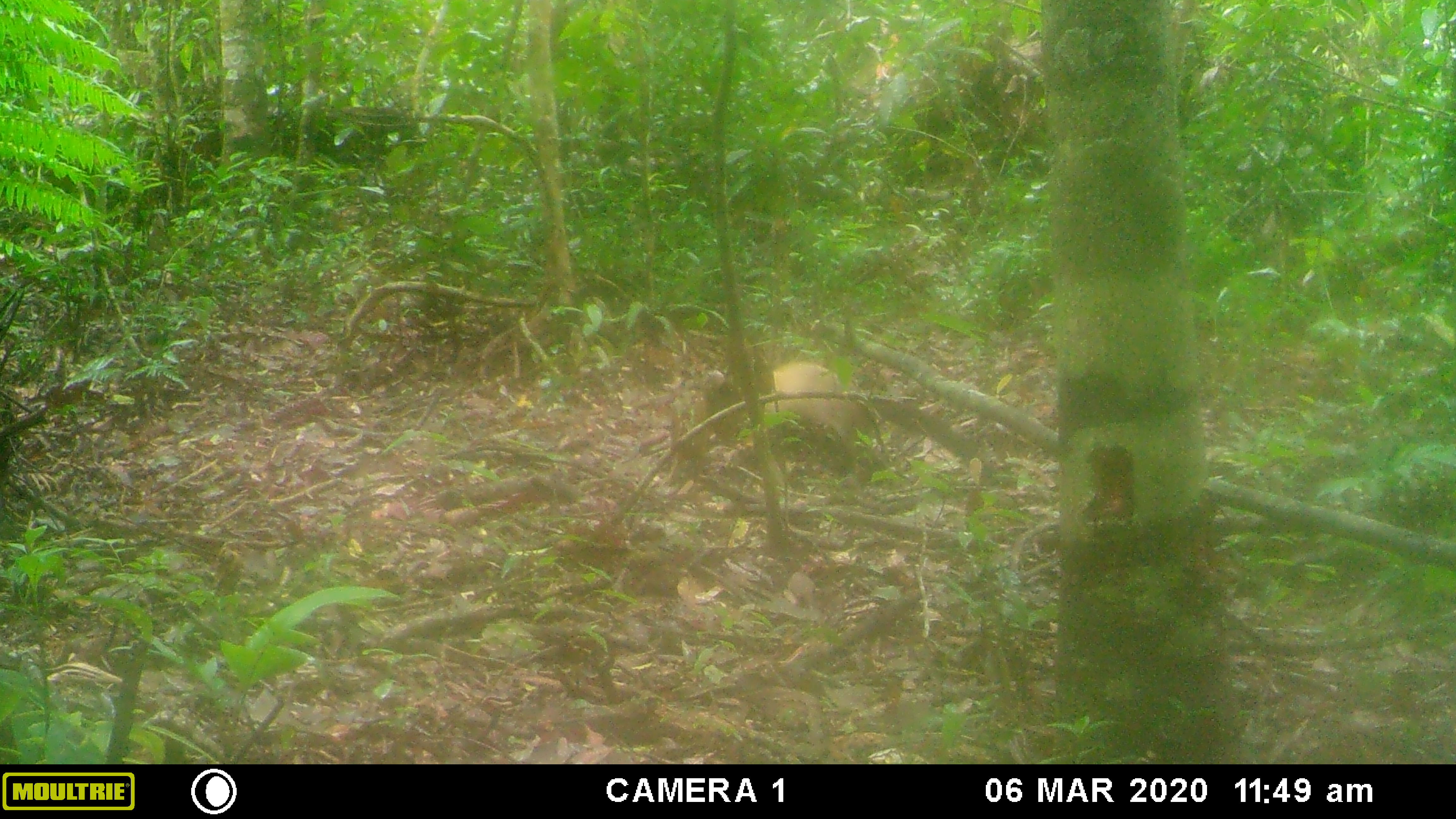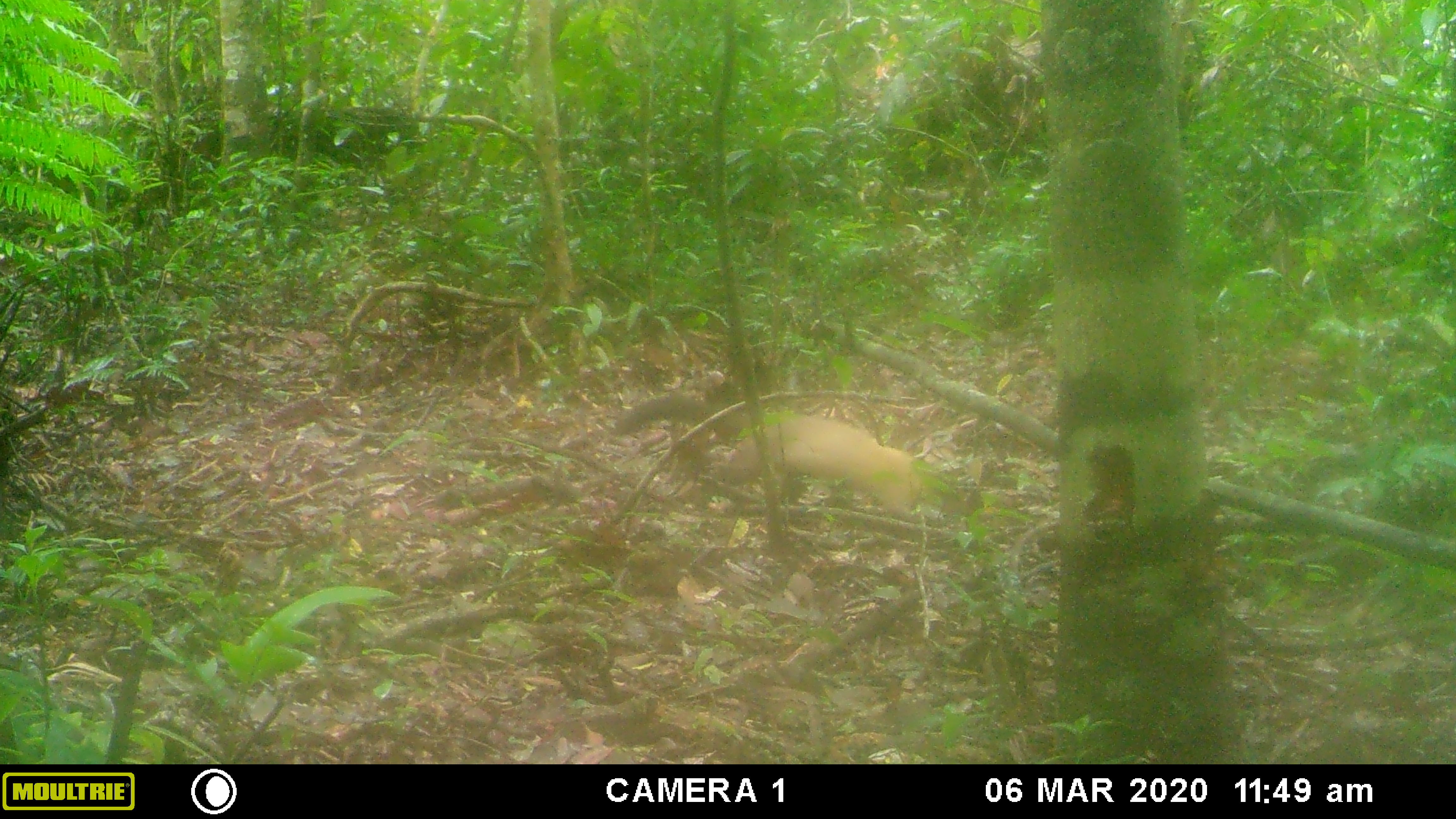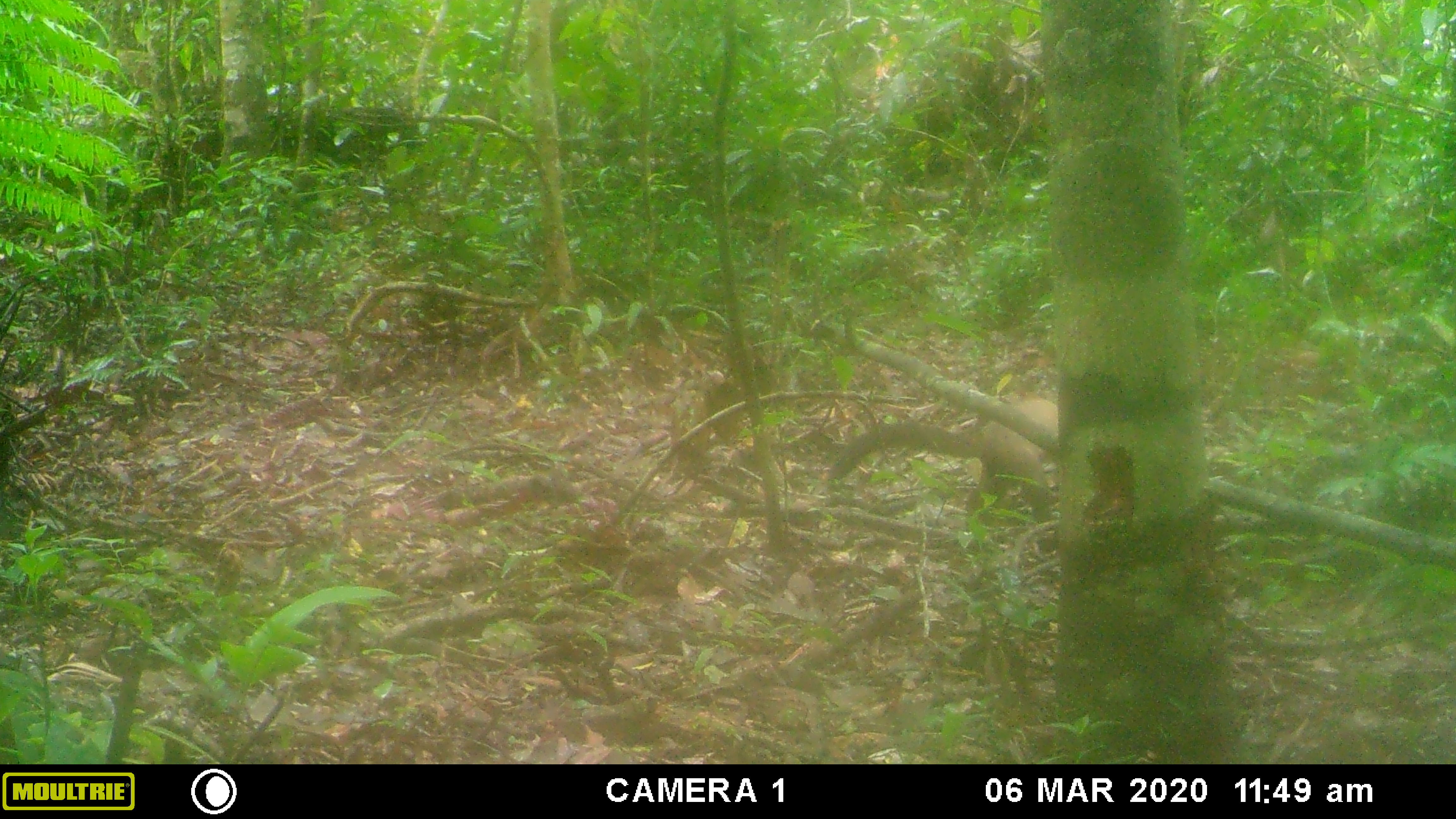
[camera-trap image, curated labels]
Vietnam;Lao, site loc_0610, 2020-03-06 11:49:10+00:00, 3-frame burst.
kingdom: Animalia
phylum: Chordata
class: Mammalia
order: Carnivora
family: Mustelidae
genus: Martes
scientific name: Martes flavigula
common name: yellow-throated marten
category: yellow throated marten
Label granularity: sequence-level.